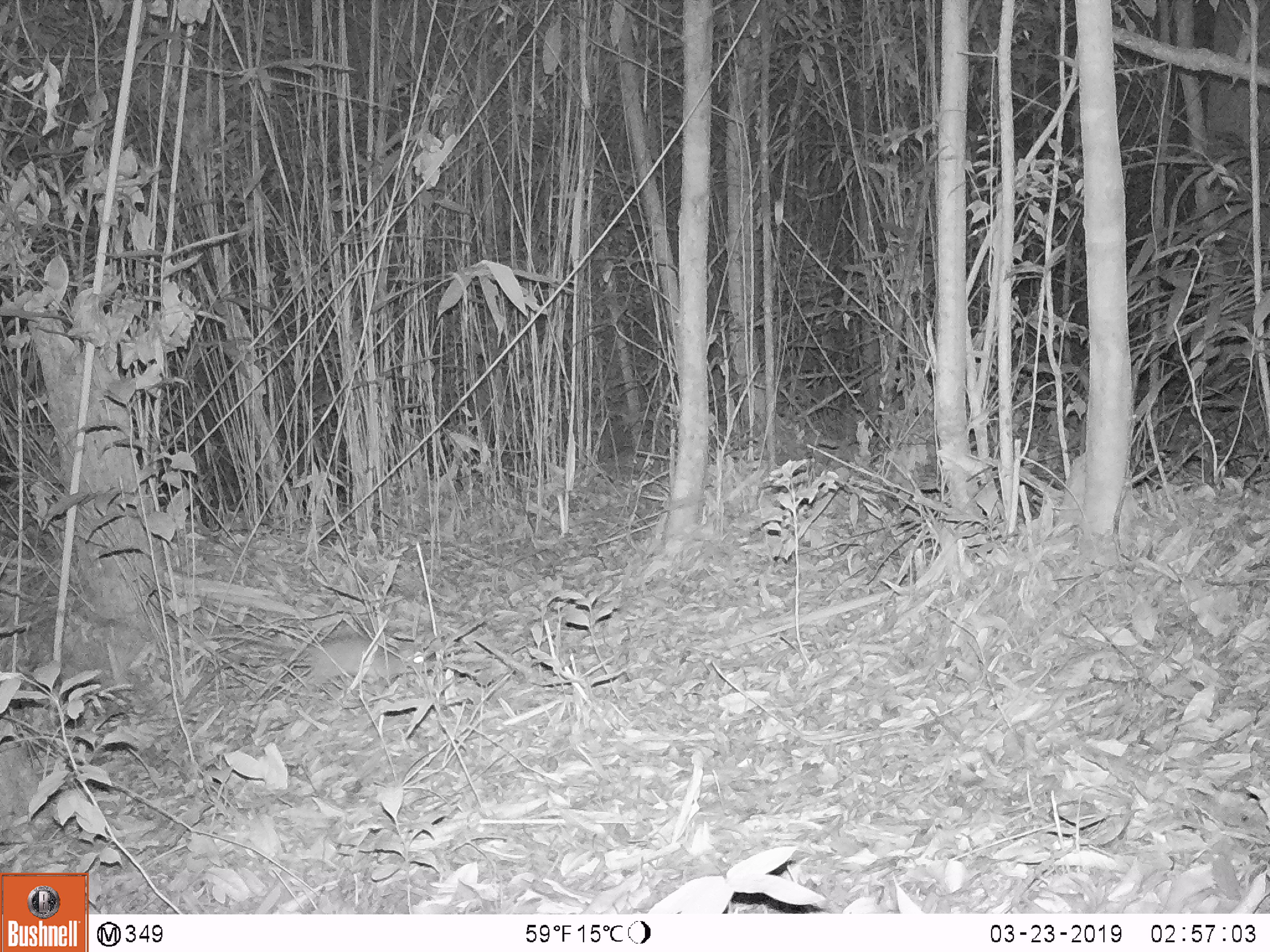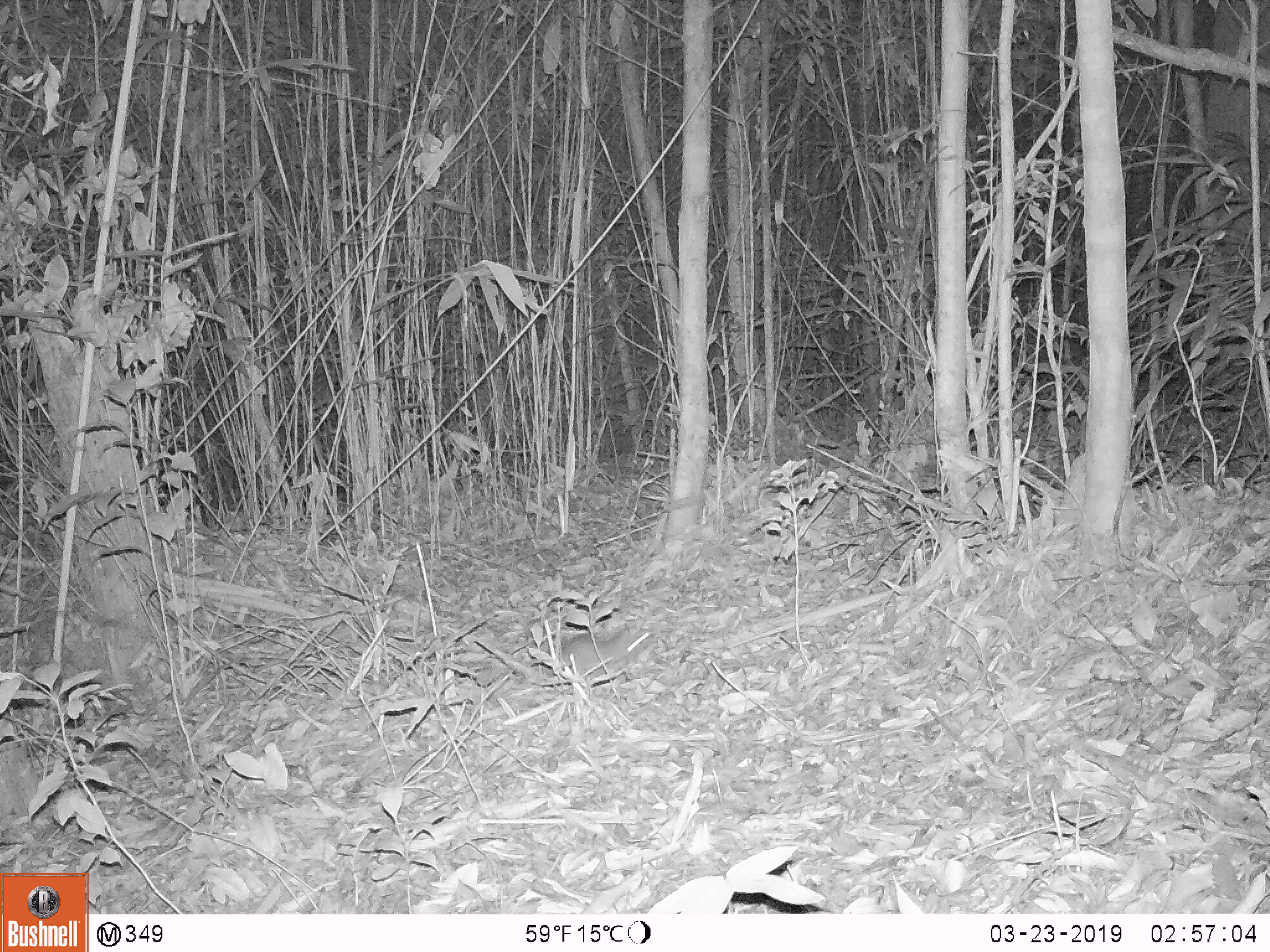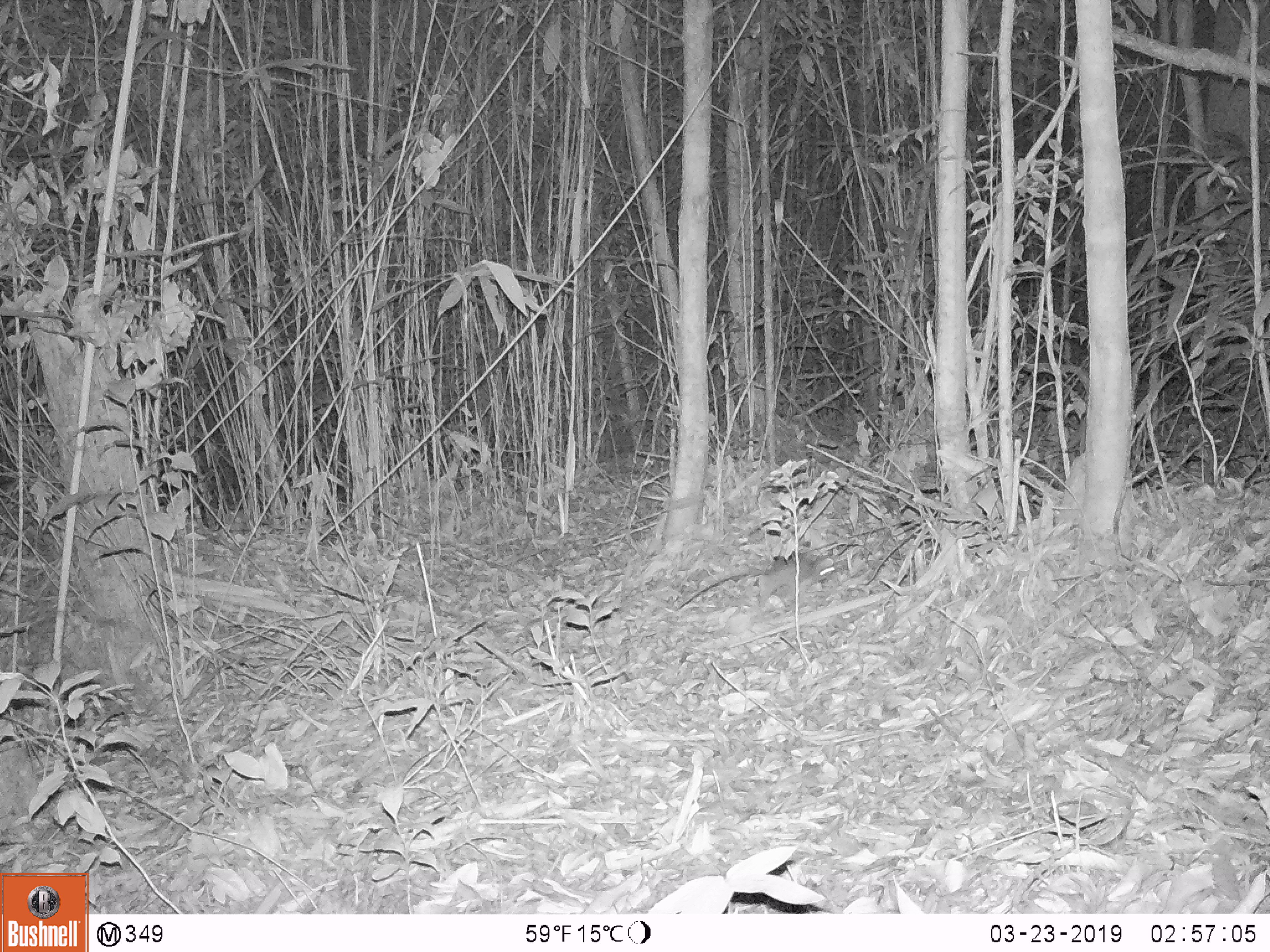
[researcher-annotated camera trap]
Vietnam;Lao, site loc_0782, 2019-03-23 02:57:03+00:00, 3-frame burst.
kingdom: Animalia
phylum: Chordata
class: Mammalia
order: Rodentia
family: Muridae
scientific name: Muridae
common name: old-world mice and rats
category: unidentified murid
Unidentified murid (old-world mice and rats) (Muridae). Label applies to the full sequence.